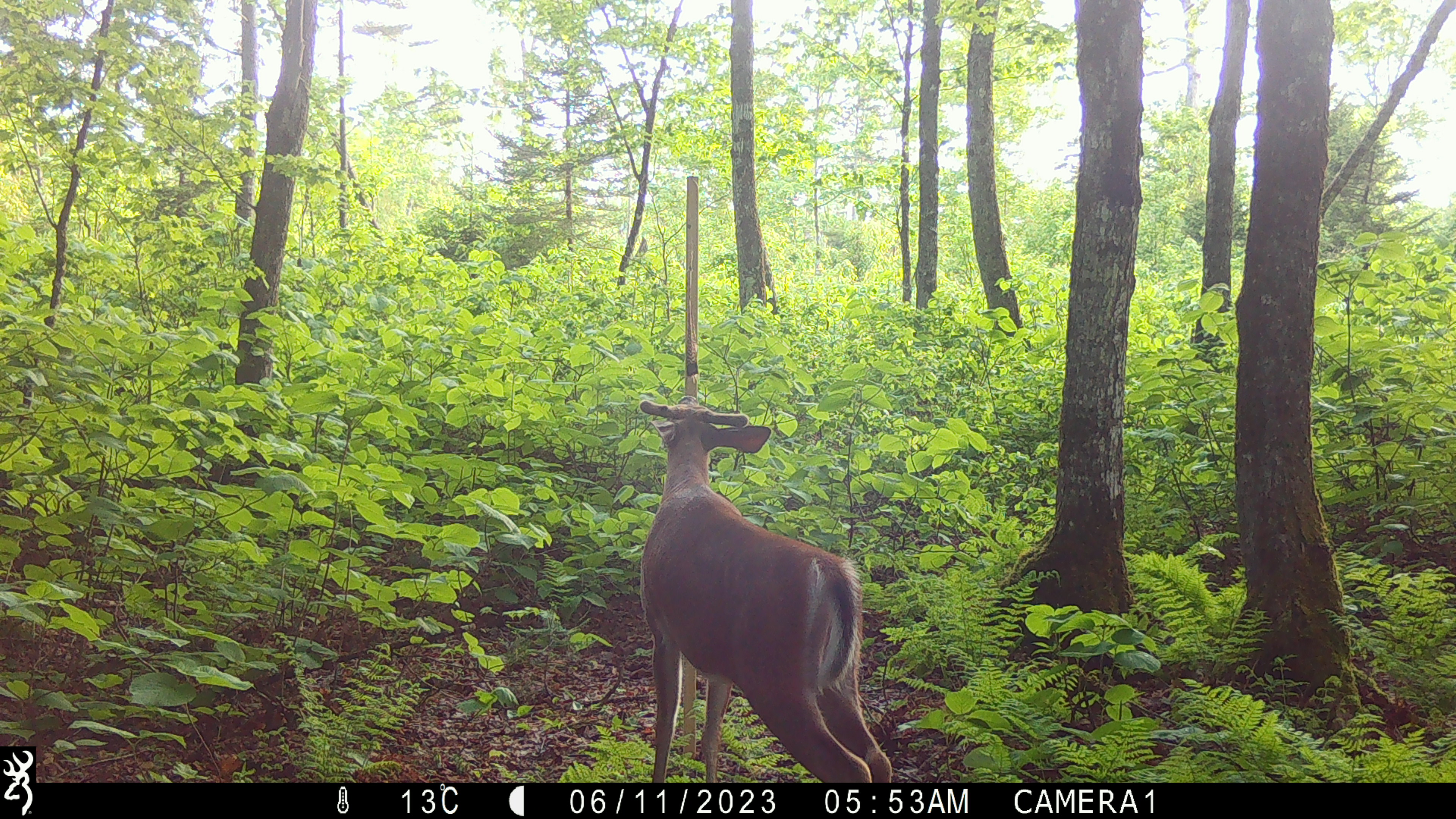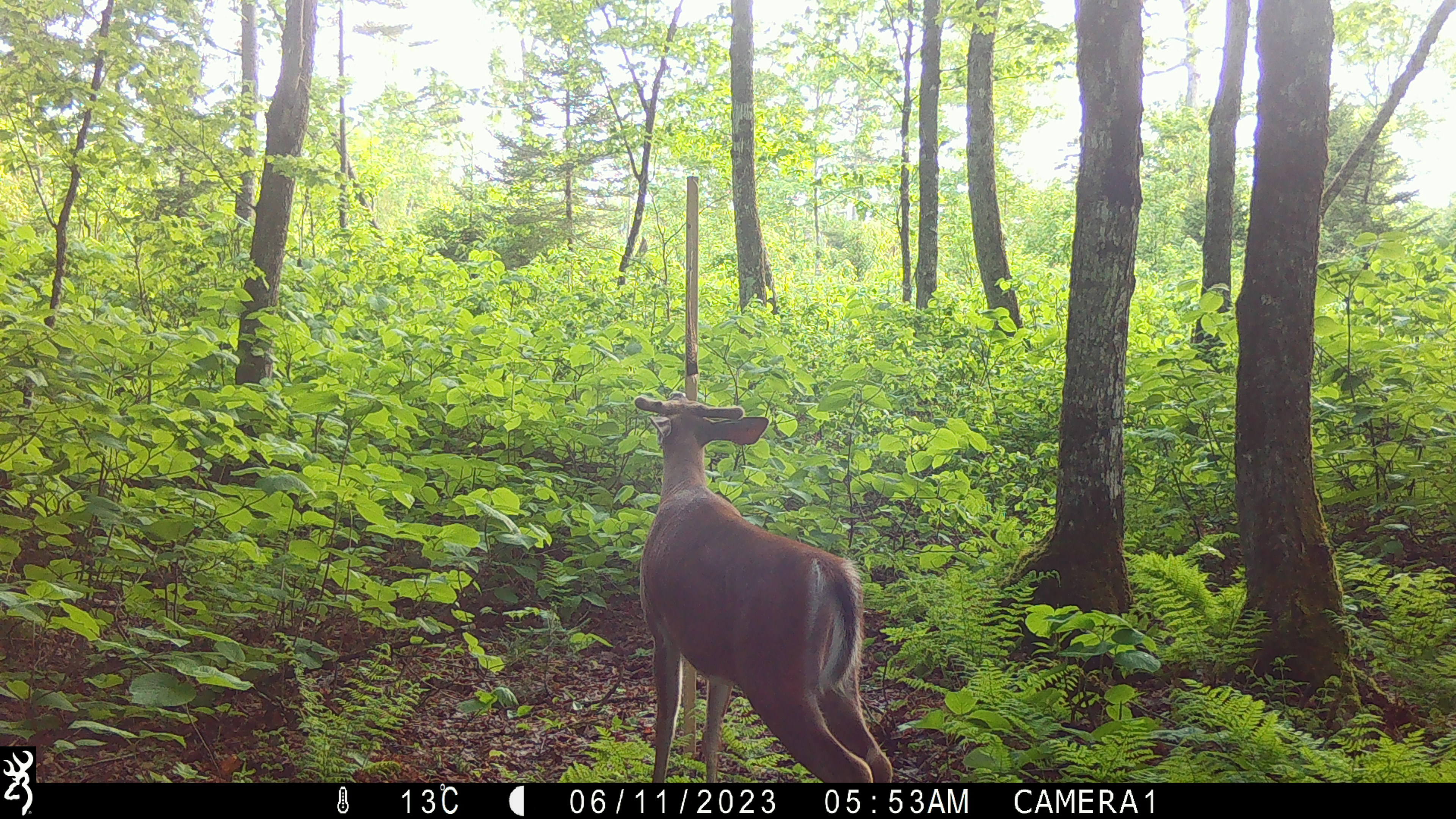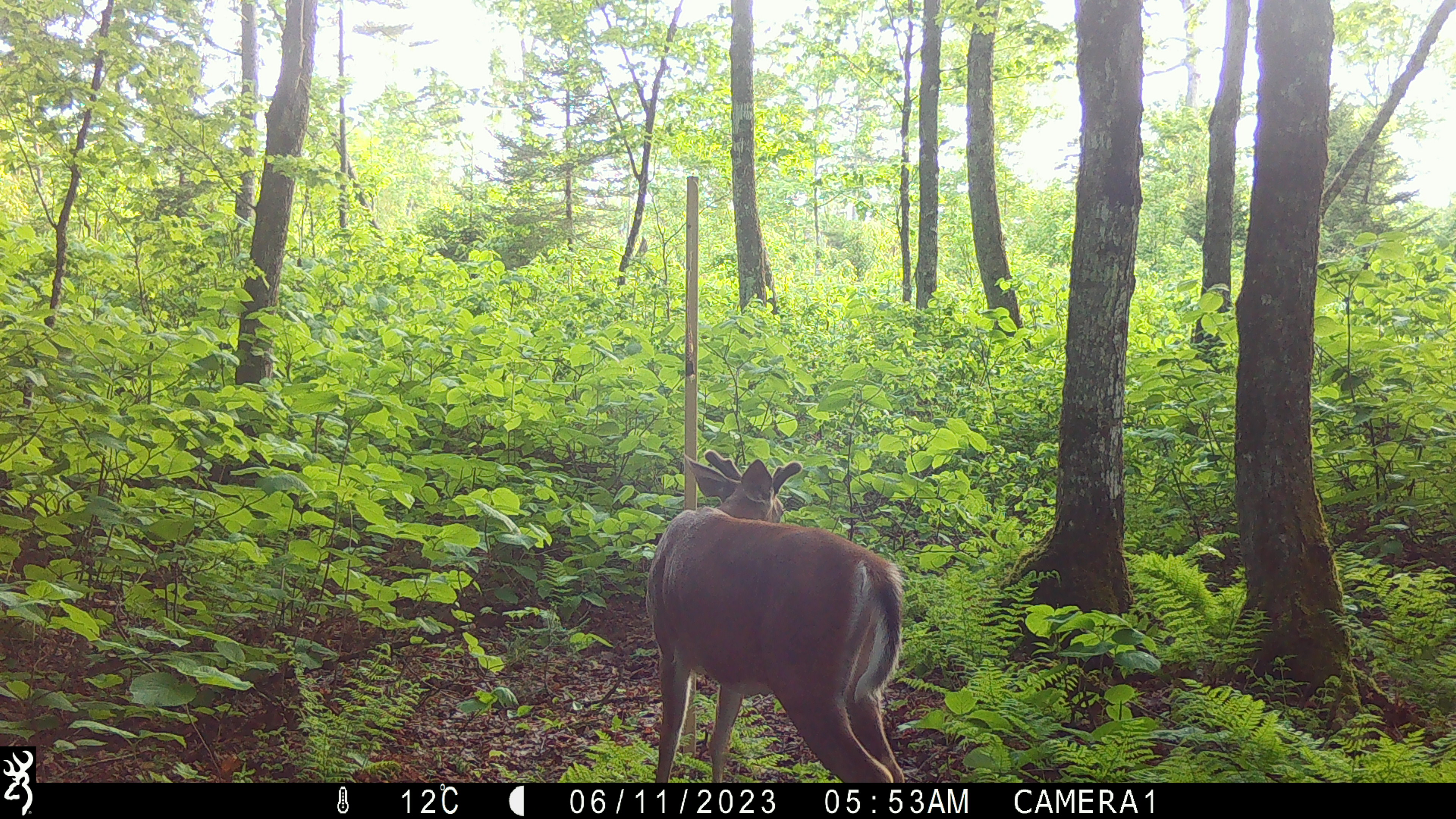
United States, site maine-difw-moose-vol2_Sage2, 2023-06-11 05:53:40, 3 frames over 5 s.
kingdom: Animalia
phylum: Chordata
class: Mammalia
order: Artiodactyla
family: Cervidae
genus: Odocoileus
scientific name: Odocoileus virginianus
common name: white-tailed deer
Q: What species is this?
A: White-tailed deer (Odocoileus virginianus).